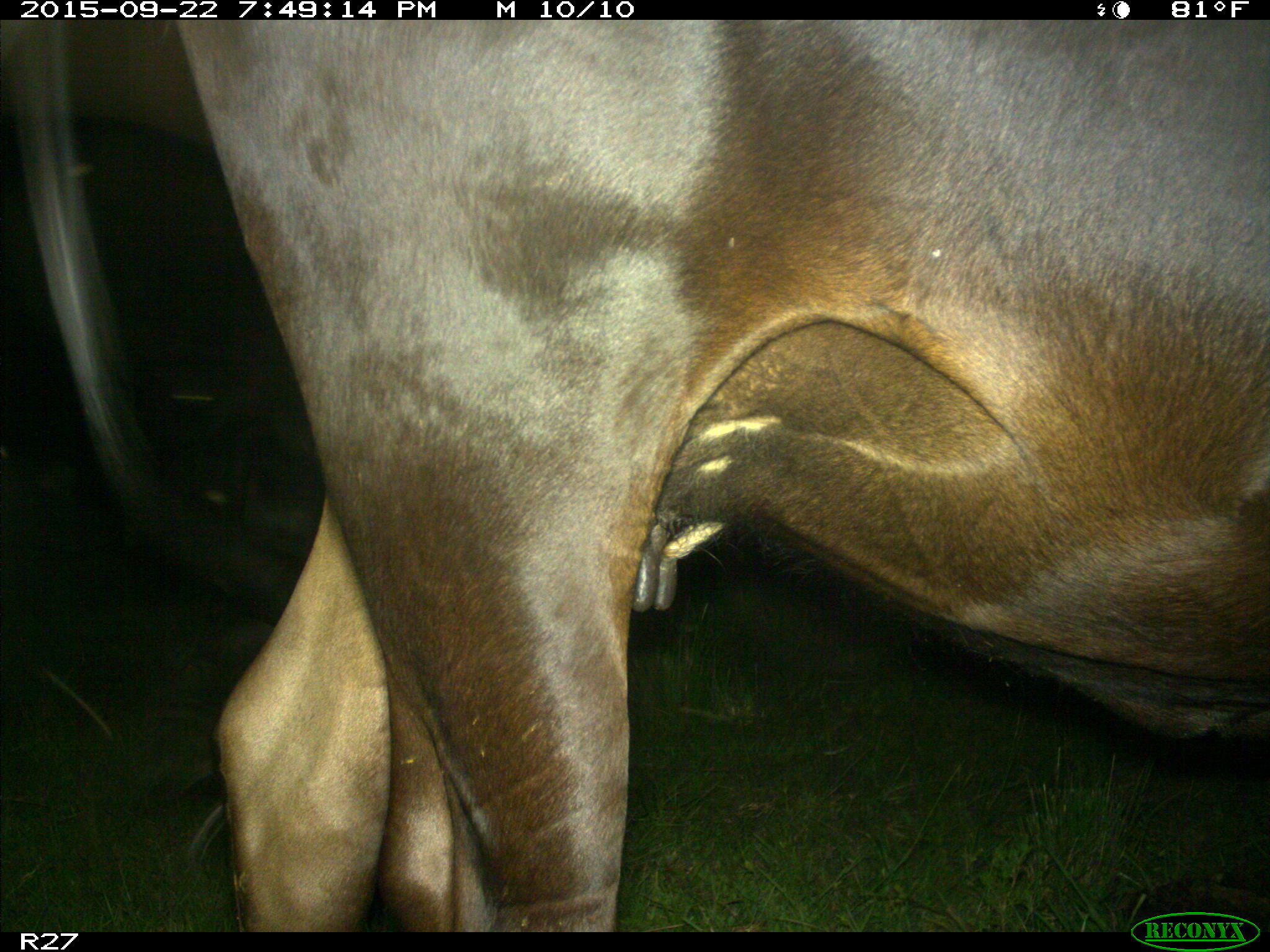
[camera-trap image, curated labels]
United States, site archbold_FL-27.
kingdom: Animalia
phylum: Chordata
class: Mammalia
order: Artiodactyla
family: Bovidae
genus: Bos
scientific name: Bos taurus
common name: domestic cow